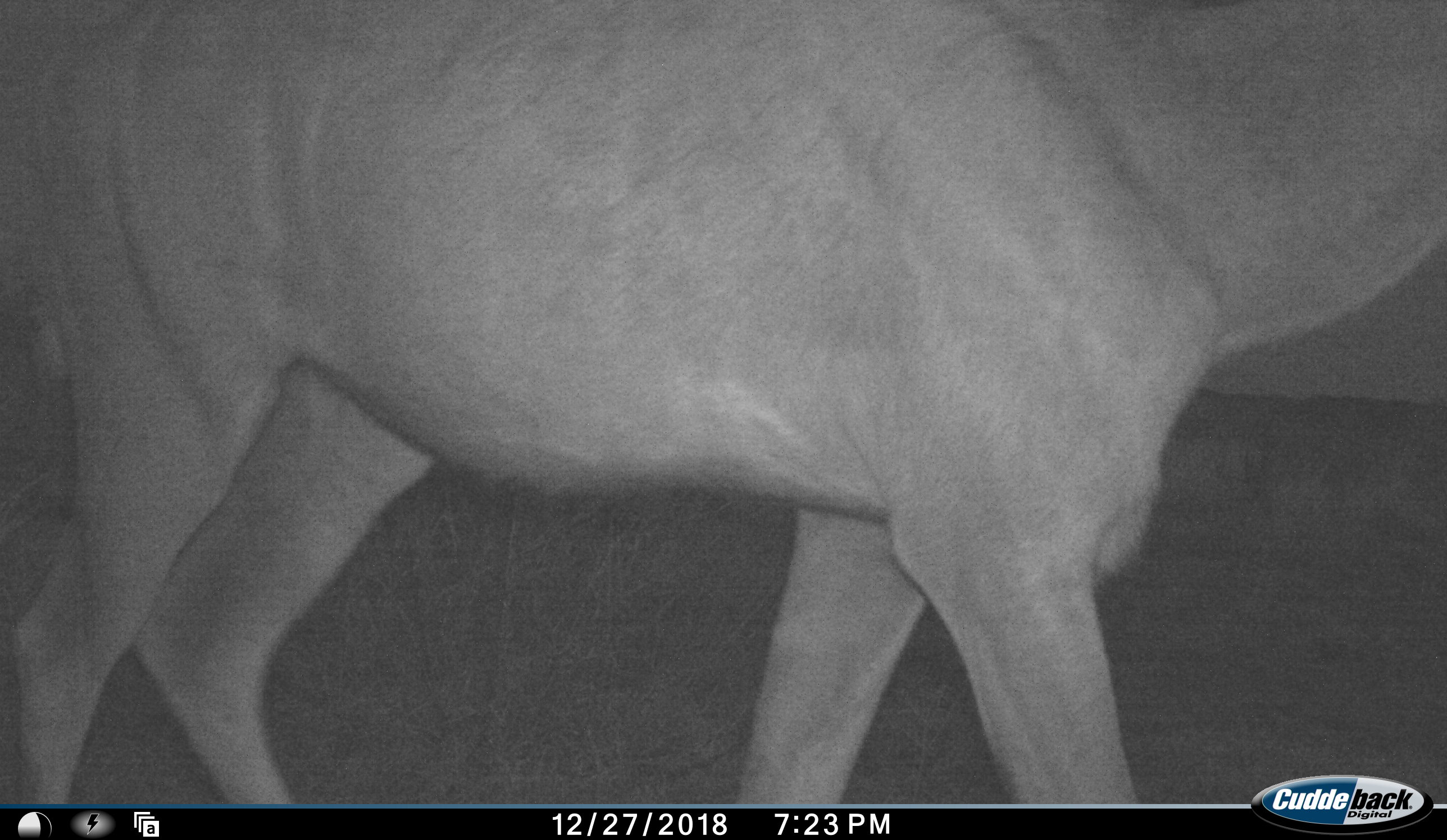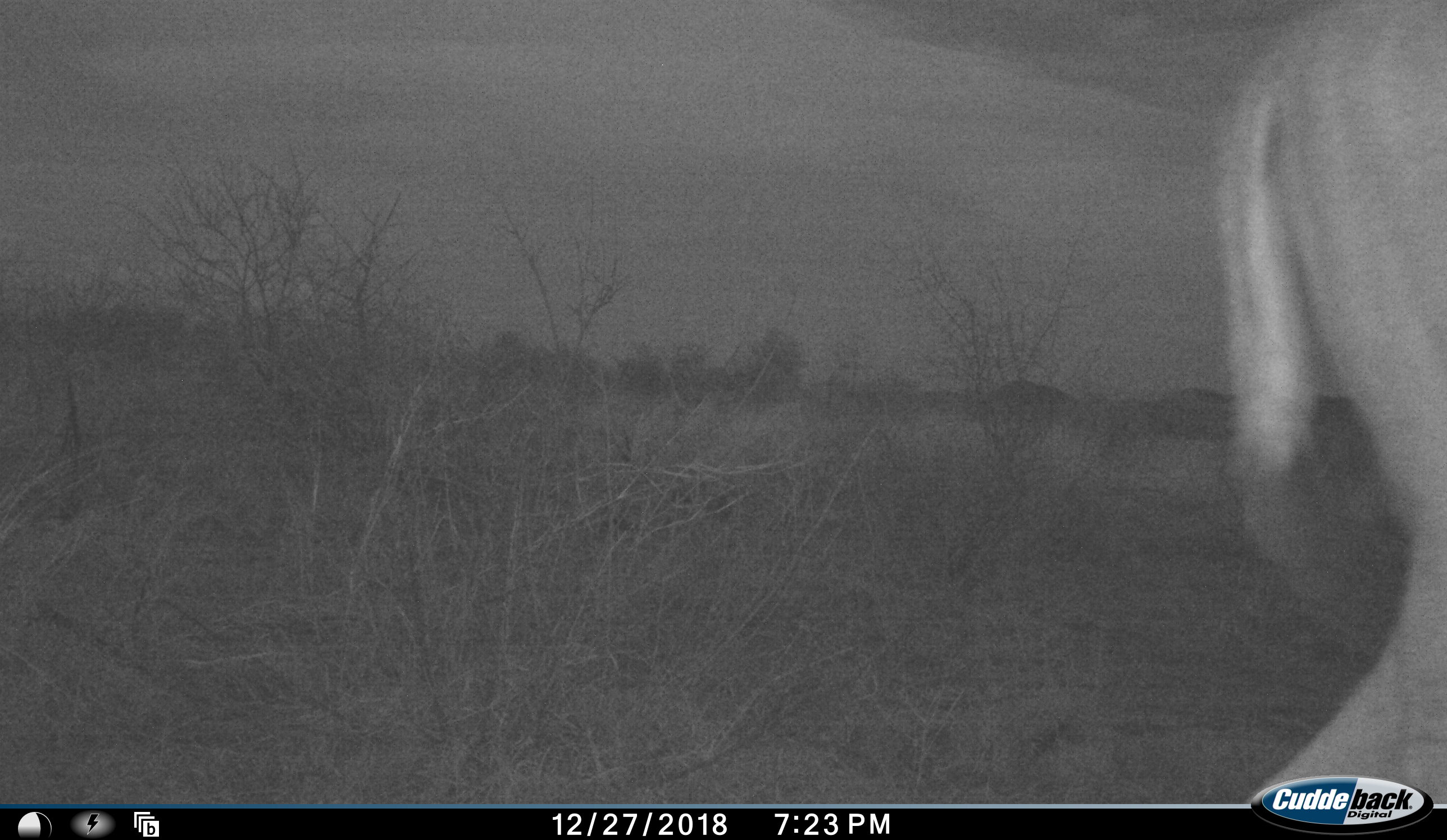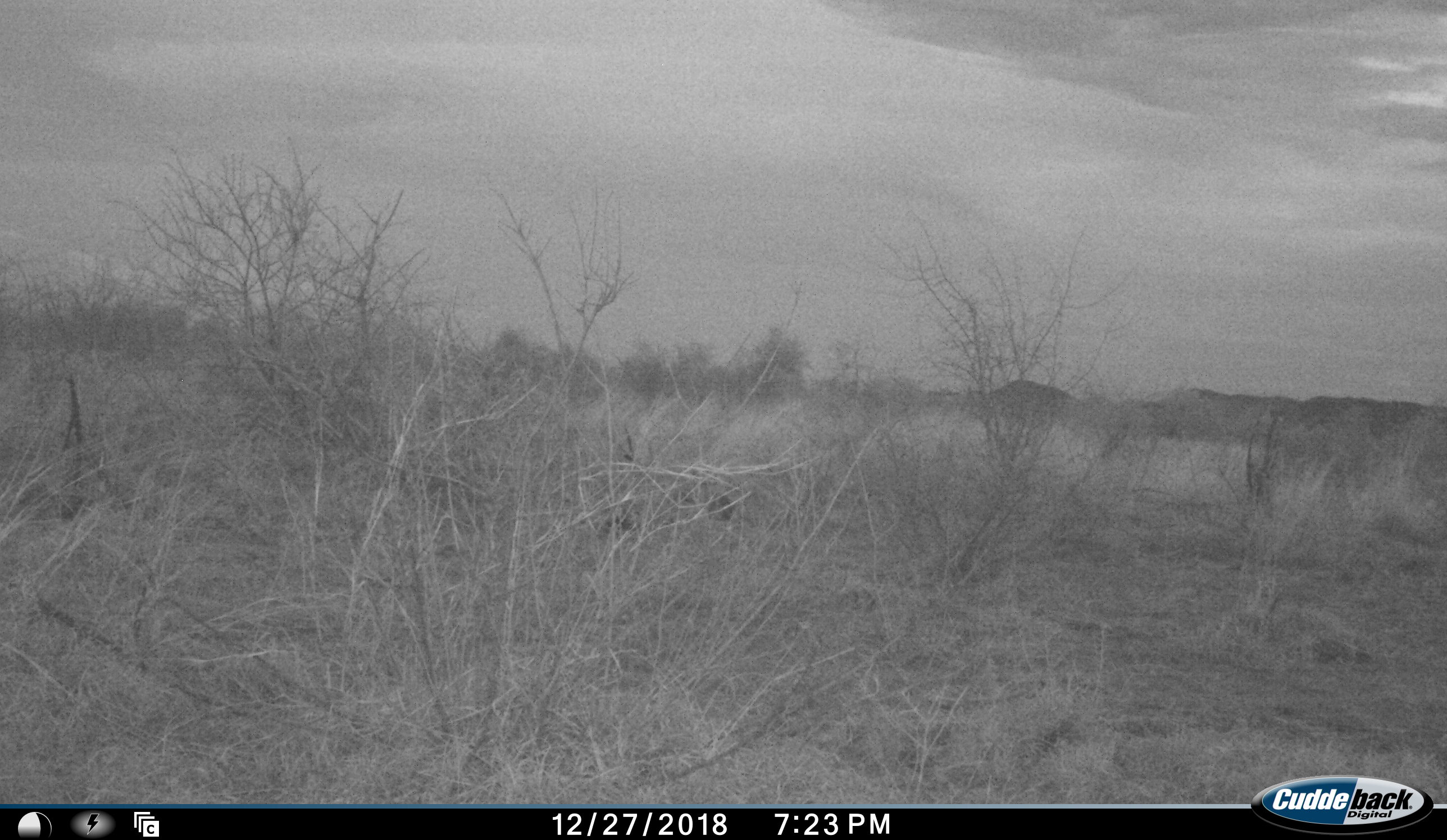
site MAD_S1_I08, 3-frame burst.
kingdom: Animalia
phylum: Chordata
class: Mammalia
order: Artiodactyla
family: Bovidae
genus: Tragelaphus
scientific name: Tragelaphus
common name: kudu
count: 1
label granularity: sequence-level